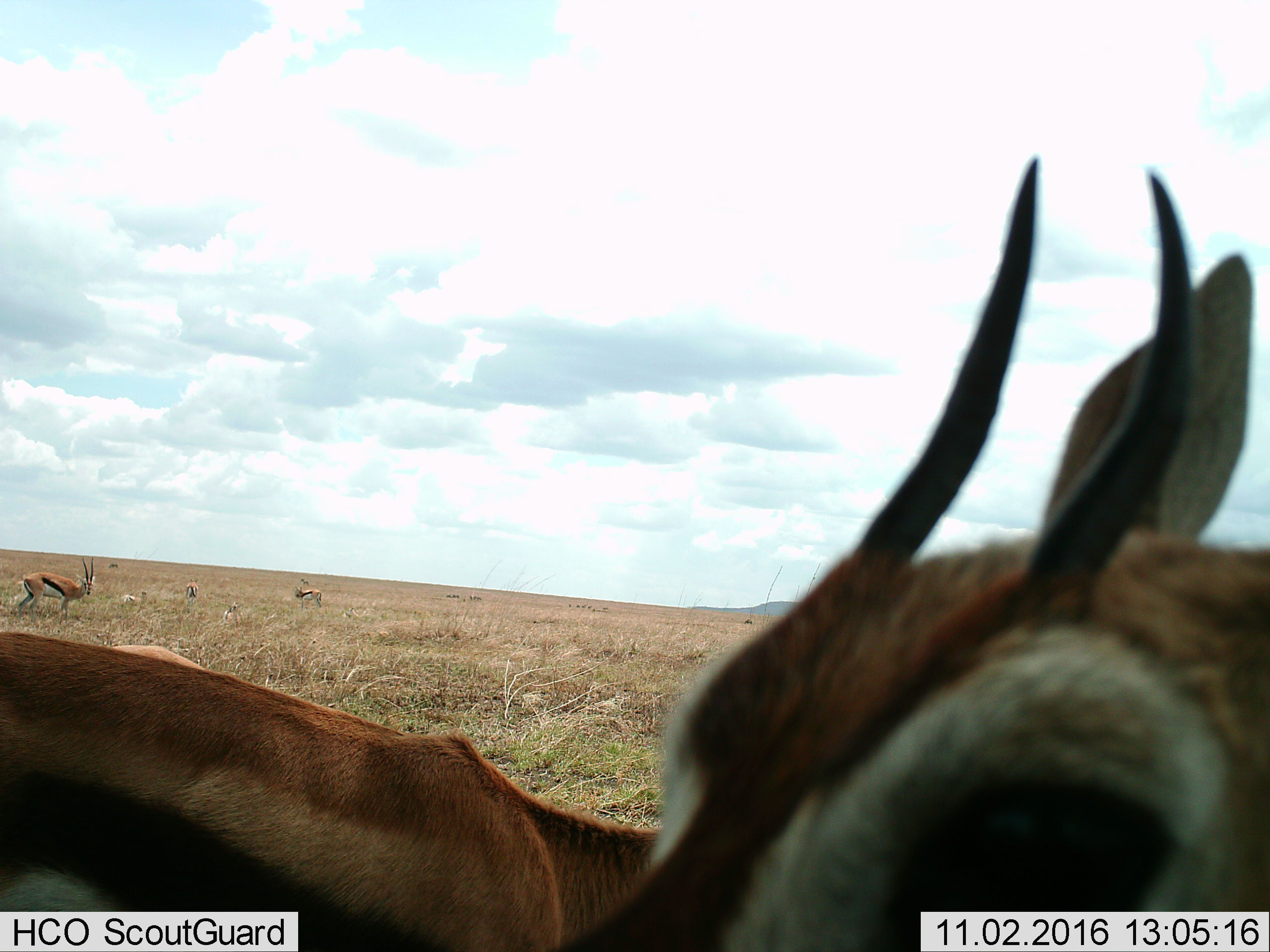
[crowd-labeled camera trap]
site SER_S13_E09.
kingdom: Animalia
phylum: Chordata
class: Mammalia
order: Artiodactyla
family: Bovidae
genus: Eudorcas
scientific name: Eudorcas thomsonii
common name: thomson's gazelle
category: gazellethomsons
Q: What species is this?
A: Gazellethomsons (thomson's gazelle) (Eudorcas thomsonii).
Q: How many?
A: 8.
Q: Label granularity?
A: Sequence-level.